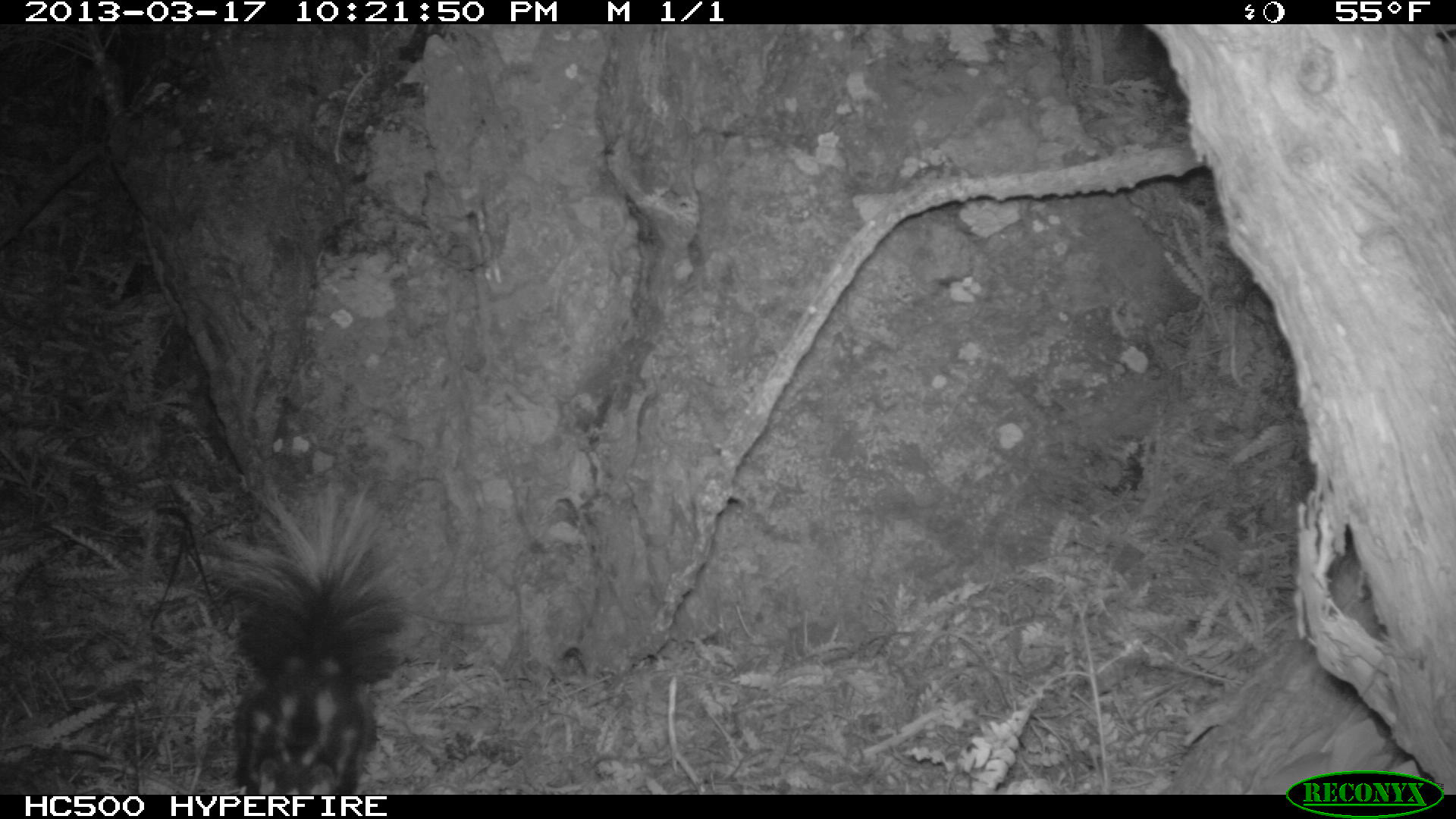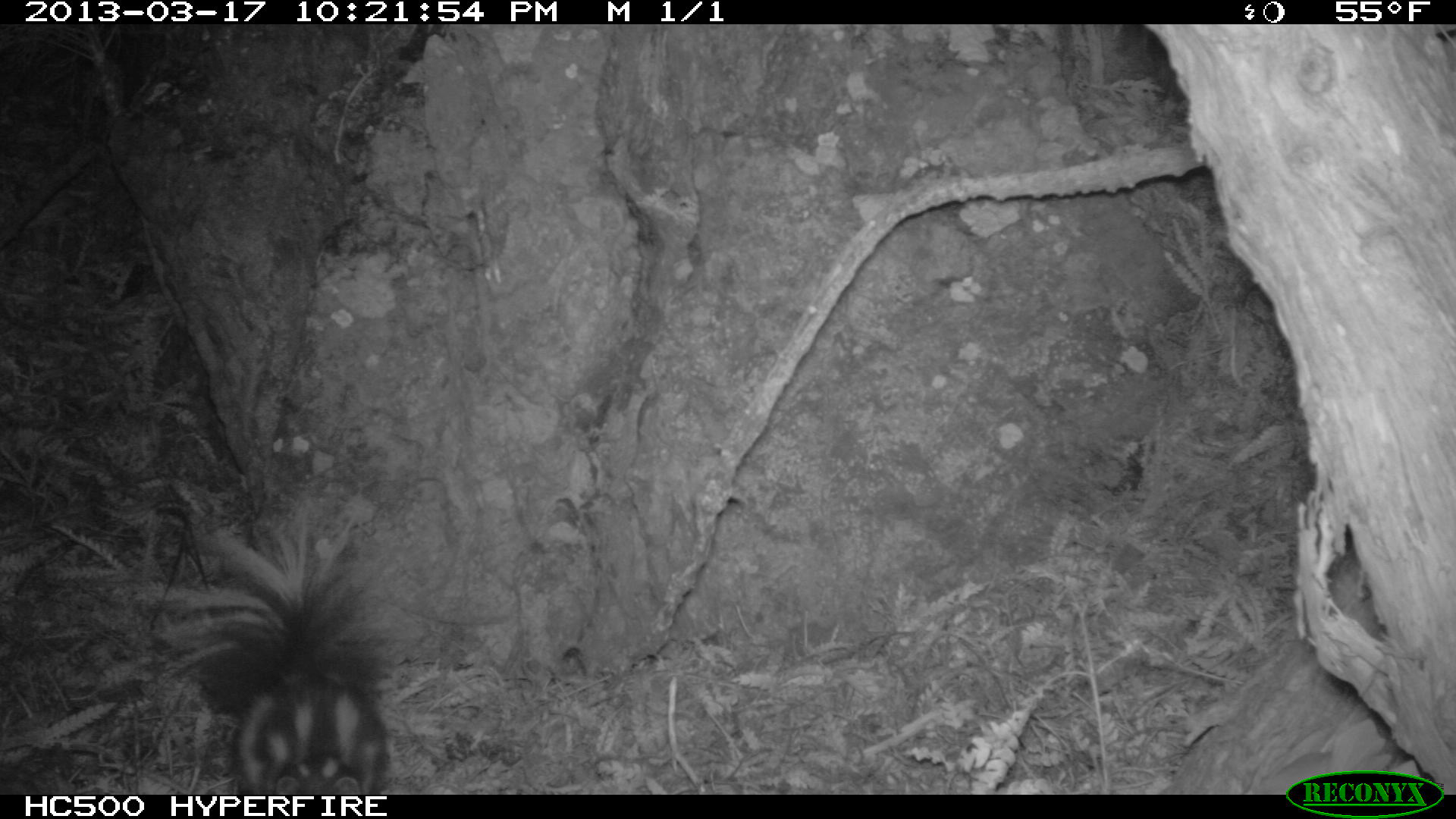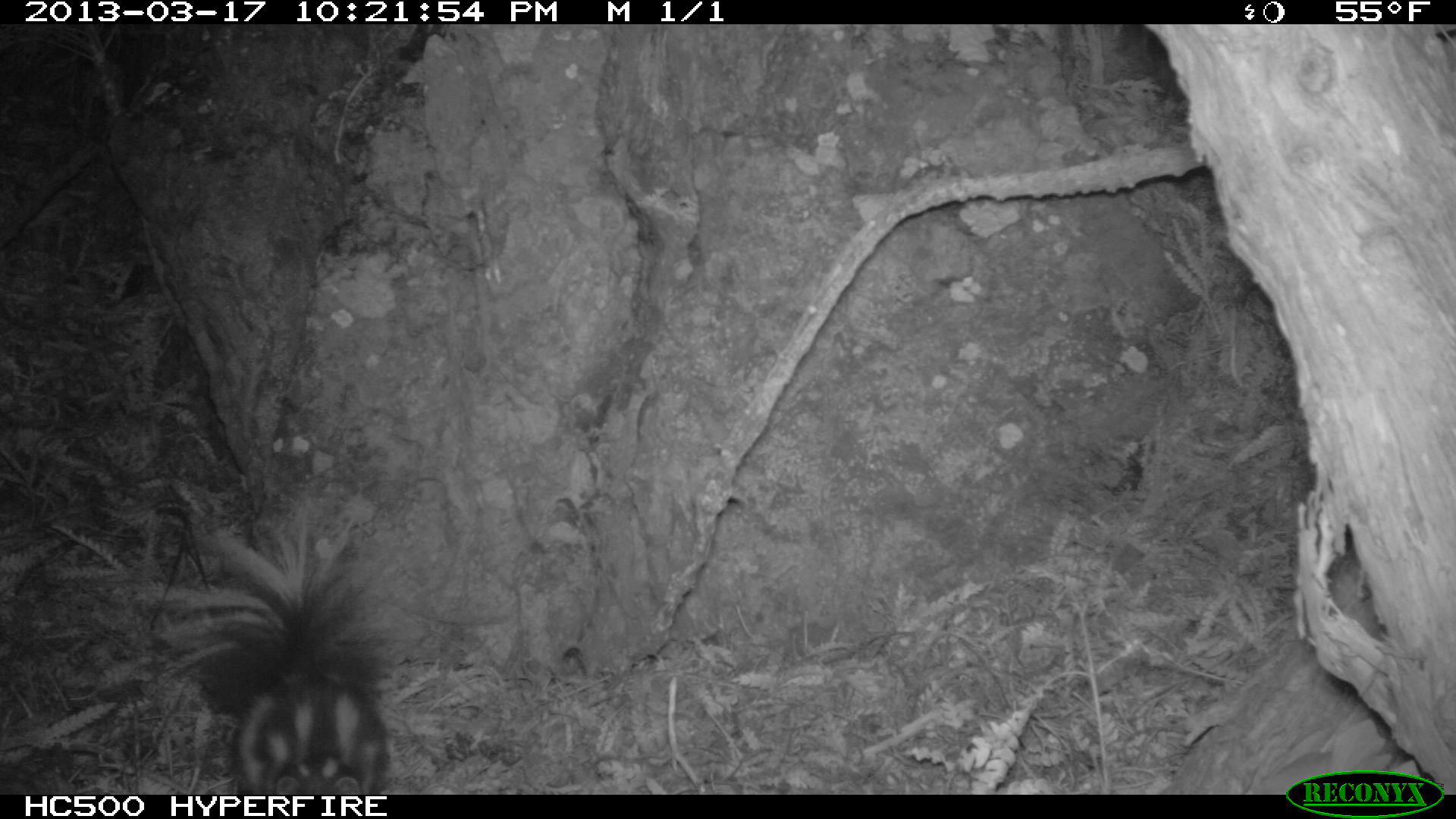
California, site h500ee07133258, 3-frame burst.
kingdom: Animalia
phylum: Chordata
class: Mammalia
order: Carnivora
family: Mephitidae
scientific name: Mephitidae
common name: skunk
Skunk (Mephitidae).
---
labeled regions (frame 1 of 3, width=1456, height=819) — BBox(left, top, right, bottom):
skunk: BBox(200, 478, 417, 794)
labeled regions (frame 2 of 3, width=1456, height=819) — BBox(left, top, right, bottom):
skunk: BBox(155, 484, 398, 795)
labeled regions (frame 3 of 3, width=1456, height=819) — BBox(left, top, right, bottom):
skunk: BBox(158, 482, 409, 794)